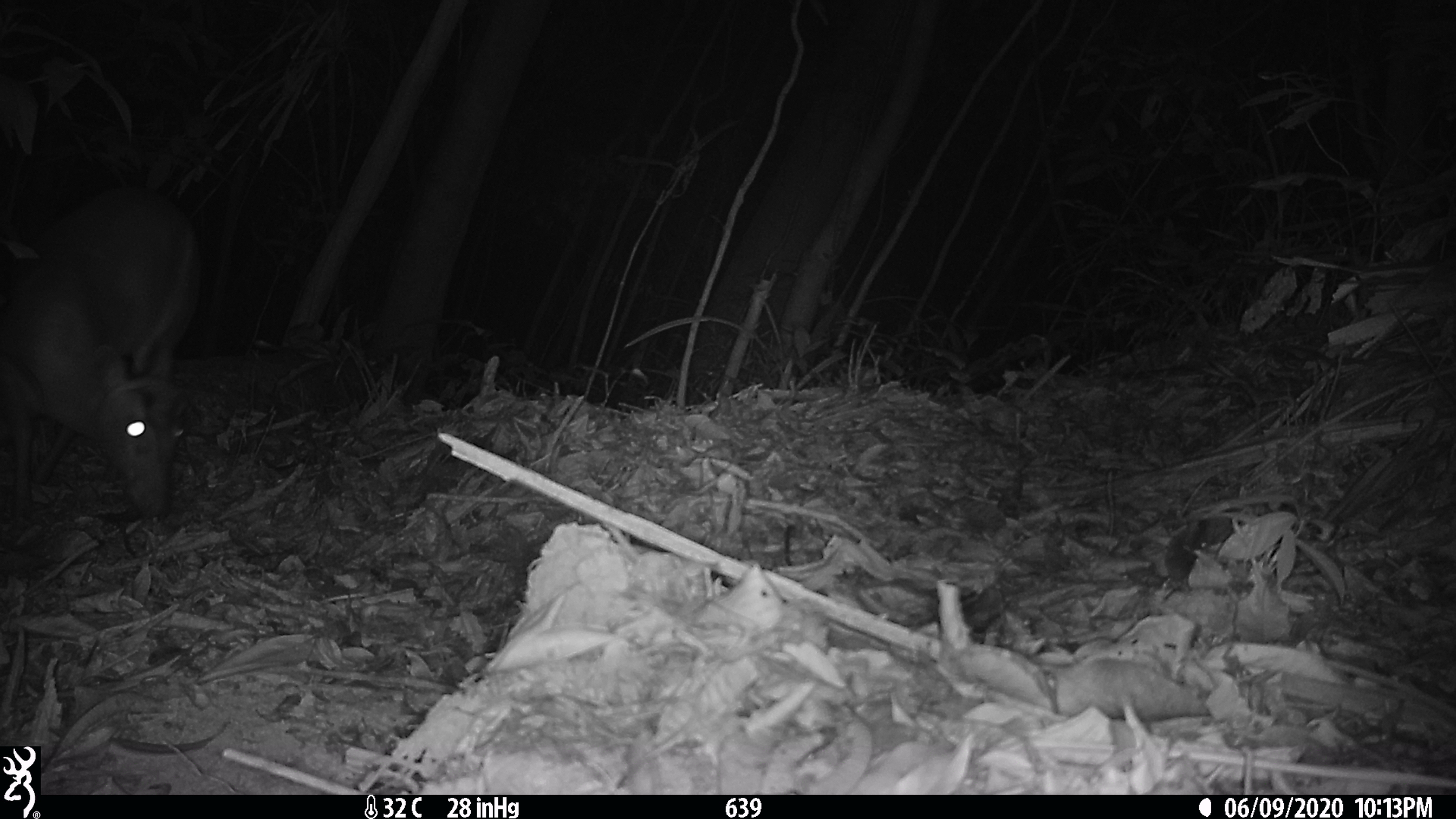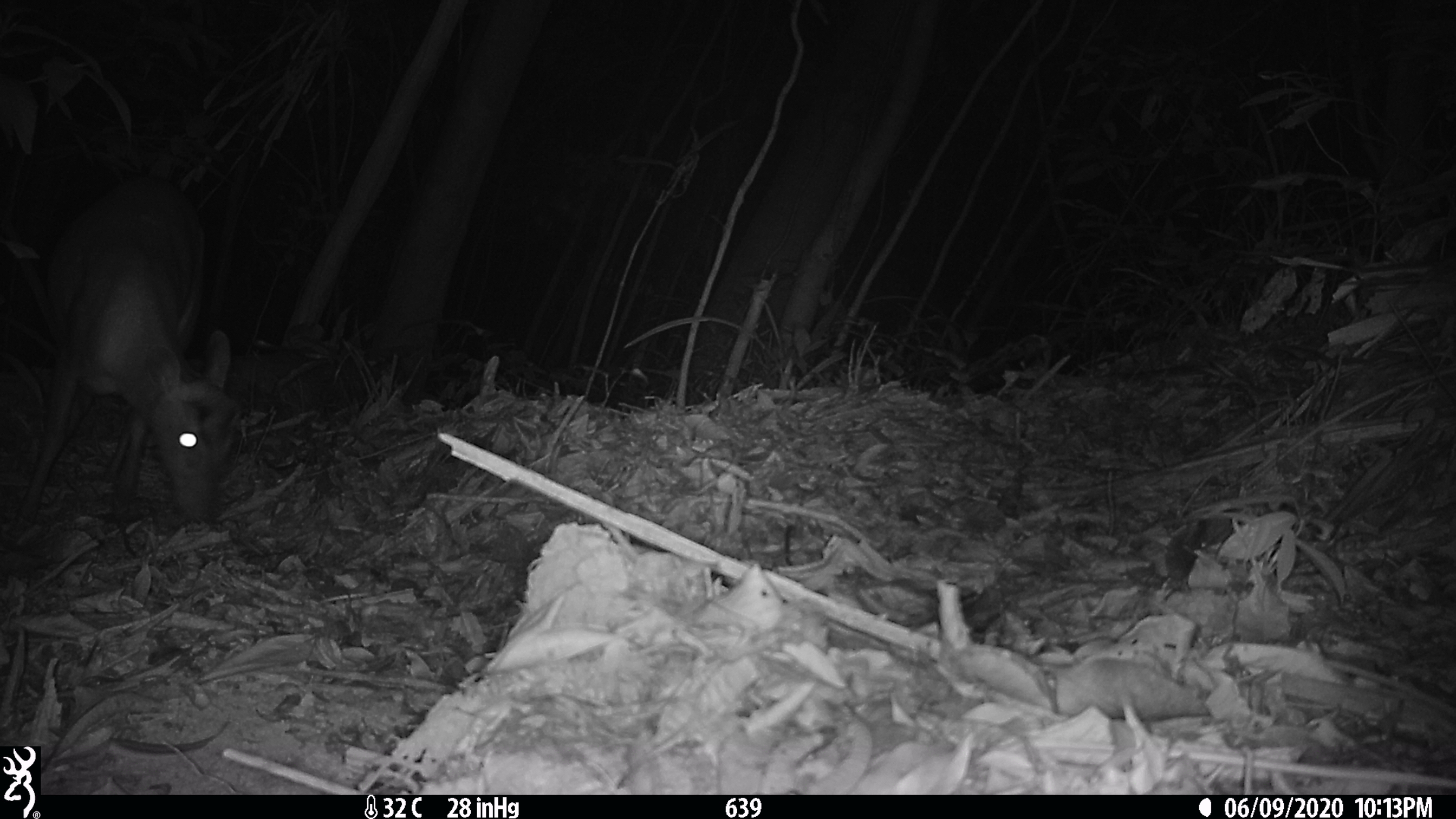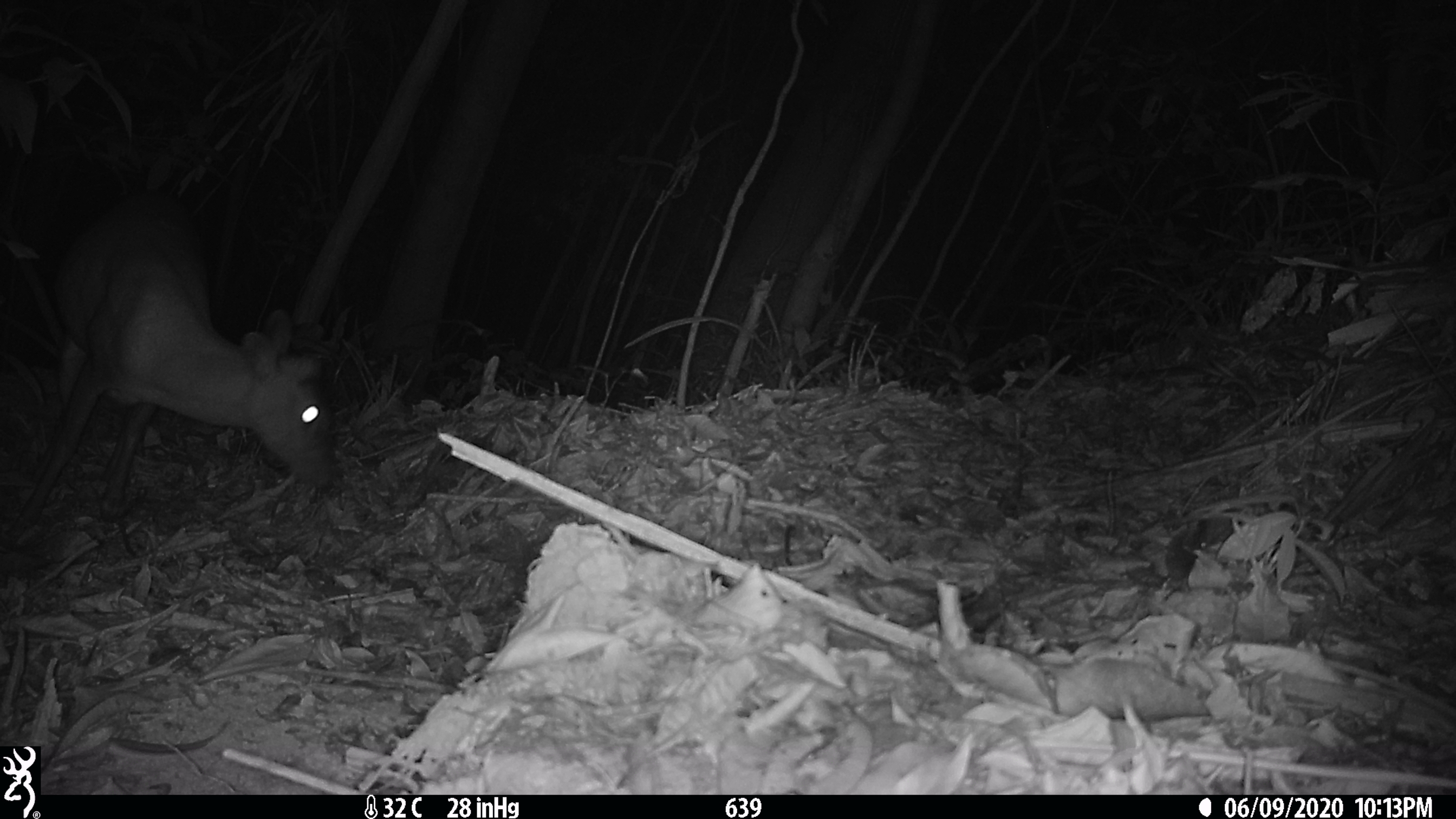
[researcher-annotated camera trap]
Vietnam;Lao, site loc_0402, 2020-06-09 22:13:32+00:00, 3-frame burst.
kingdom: Animalia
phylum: Chordata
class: Mammalia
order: Artiodactyla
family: Cervidae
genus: Muntiacus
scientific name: Muntiacus rooseveltorum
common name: roosevelt's muntjac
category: roosevelts muntjac group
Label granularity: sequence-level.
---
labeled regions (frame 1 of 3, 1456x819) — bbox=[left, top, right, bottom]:
roosevelts muntjac group: bbox=[0, 186, 201, 535]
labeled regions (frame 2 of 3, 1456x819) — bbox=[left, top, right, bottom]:
roosevelts muntjac group: bbox=[3, 176, 241, 538]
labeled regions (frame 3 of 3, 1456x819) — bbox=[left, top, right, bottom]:
roosevelts muntjac group: bbox=[0, 191, 337, 541]